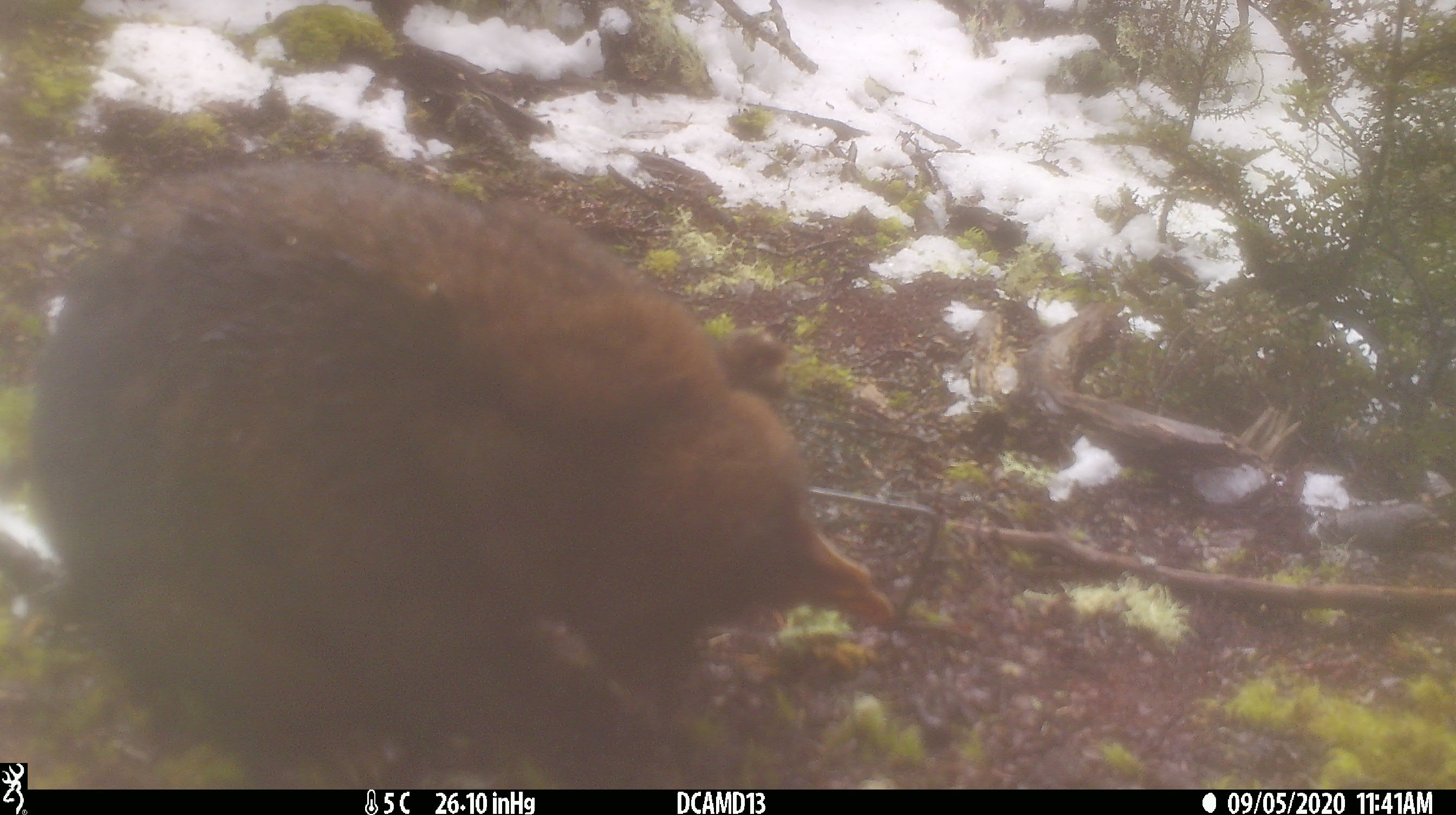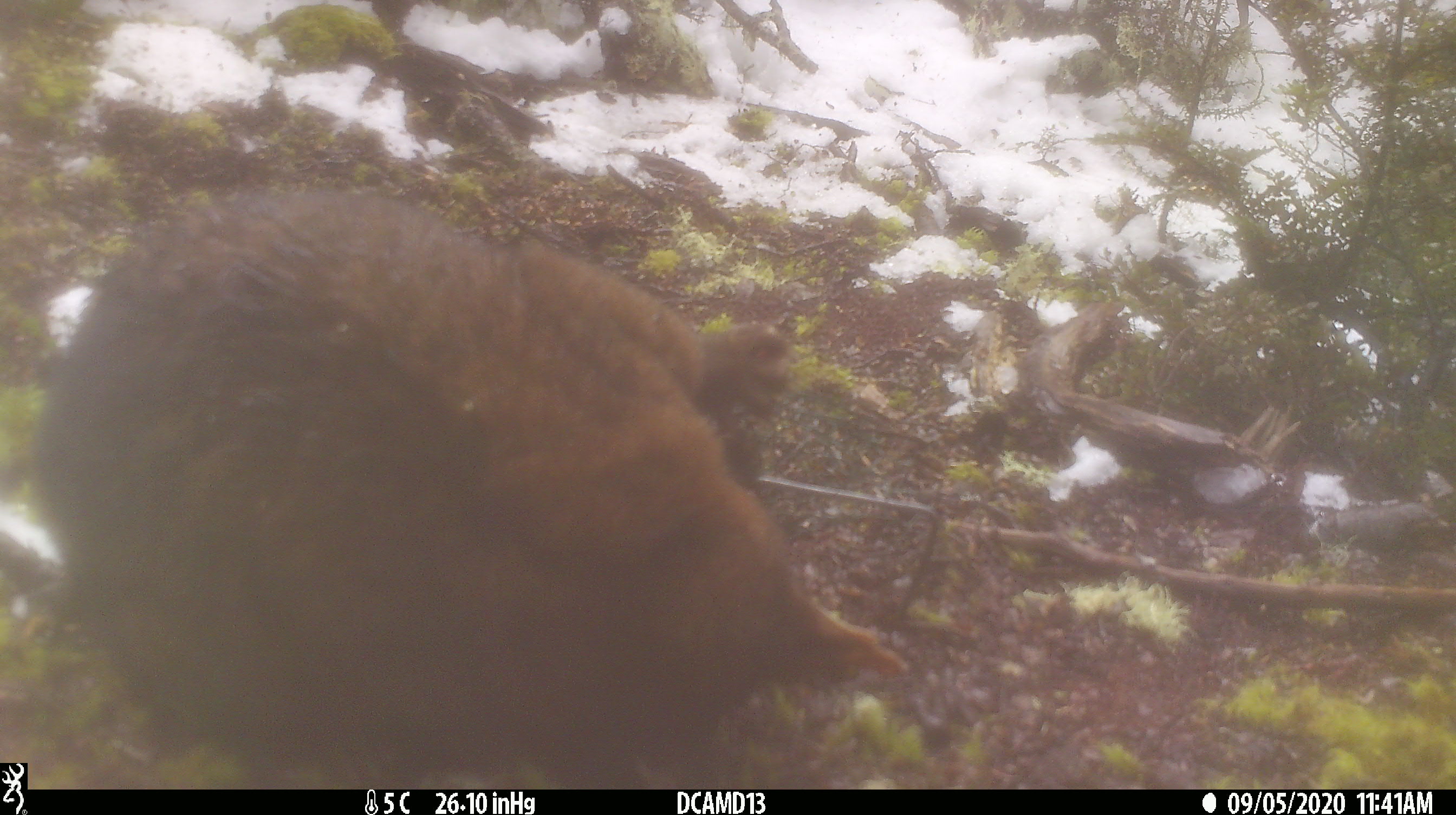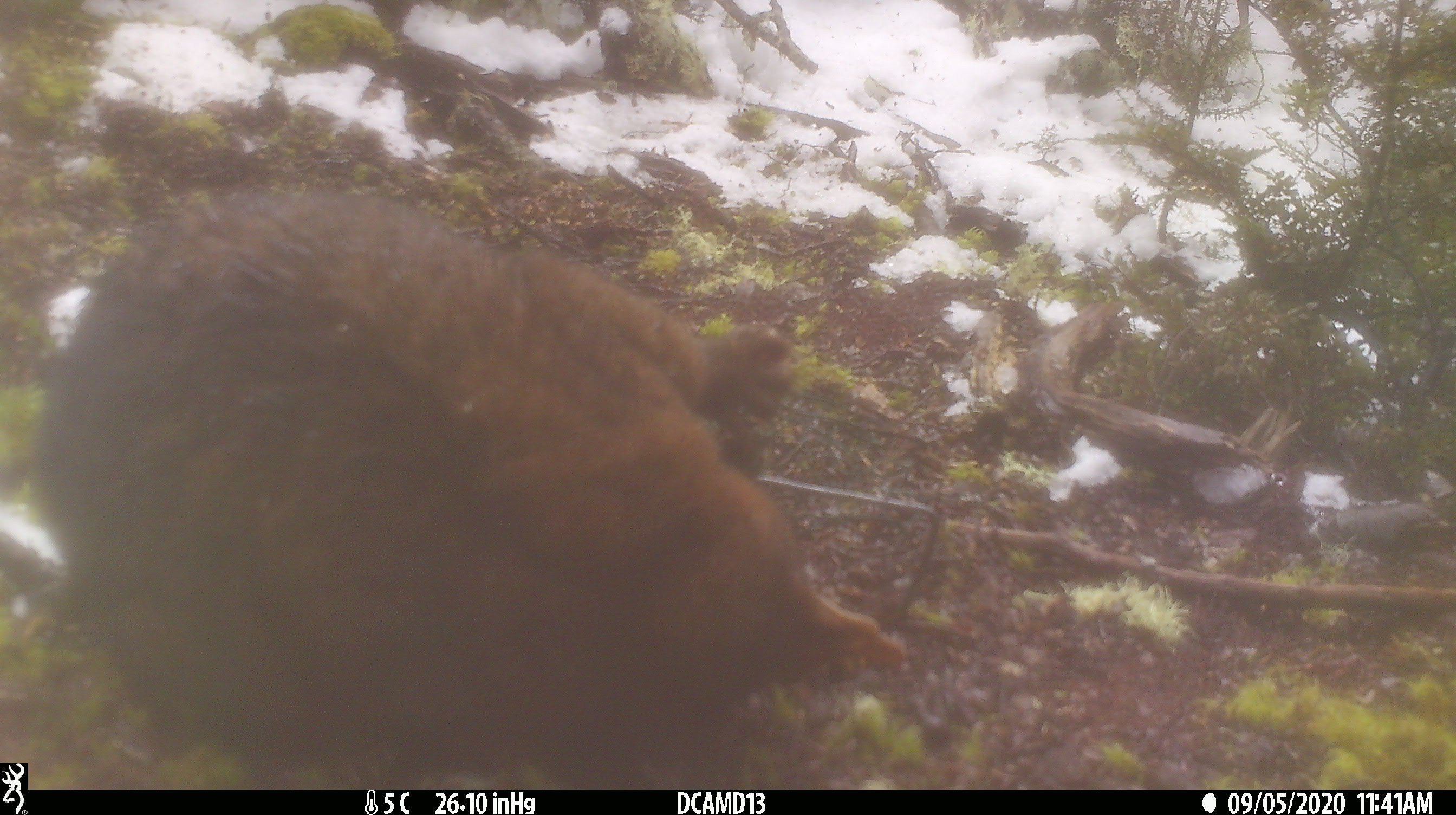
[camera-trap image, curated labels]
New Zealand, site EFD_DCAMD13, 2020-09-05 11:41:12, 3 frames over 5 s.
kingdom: Animalia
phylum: Chordata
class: Mammalia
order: Diprotodontia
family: Phalangeridae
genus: Trichosurus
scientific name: Trichosurus vulpecula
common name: common brushtail possum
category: possum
Possum (common brushtail possum) (Trichosurus vulpecula).